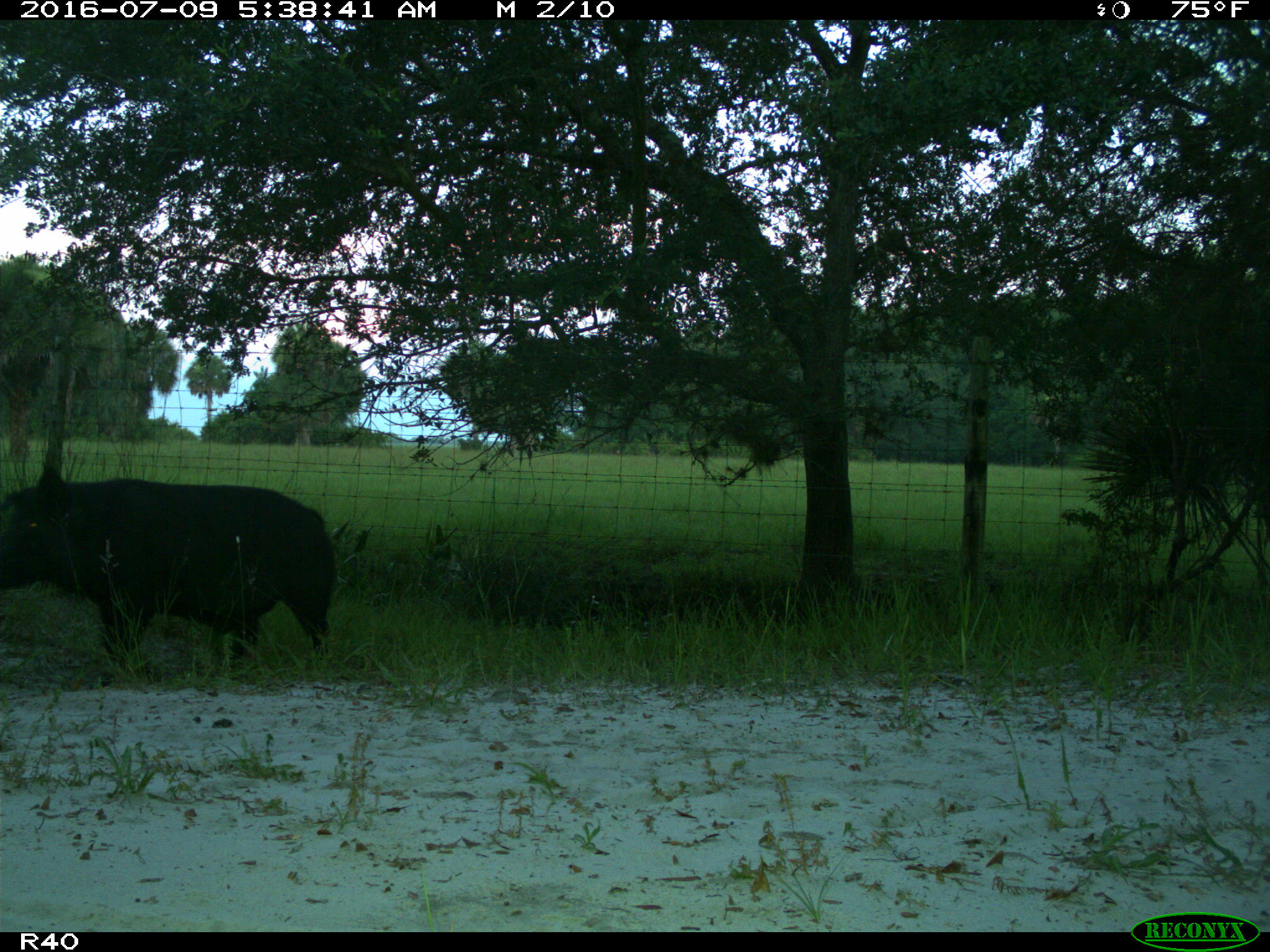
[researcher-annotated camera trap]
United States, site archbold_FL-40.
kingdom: Animalia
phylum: Chordata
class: Mammalia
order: Artiodactyla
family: Suidae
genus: Sus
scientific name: Sus scrofa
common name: wild boar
Sus scrofa (wild boar).